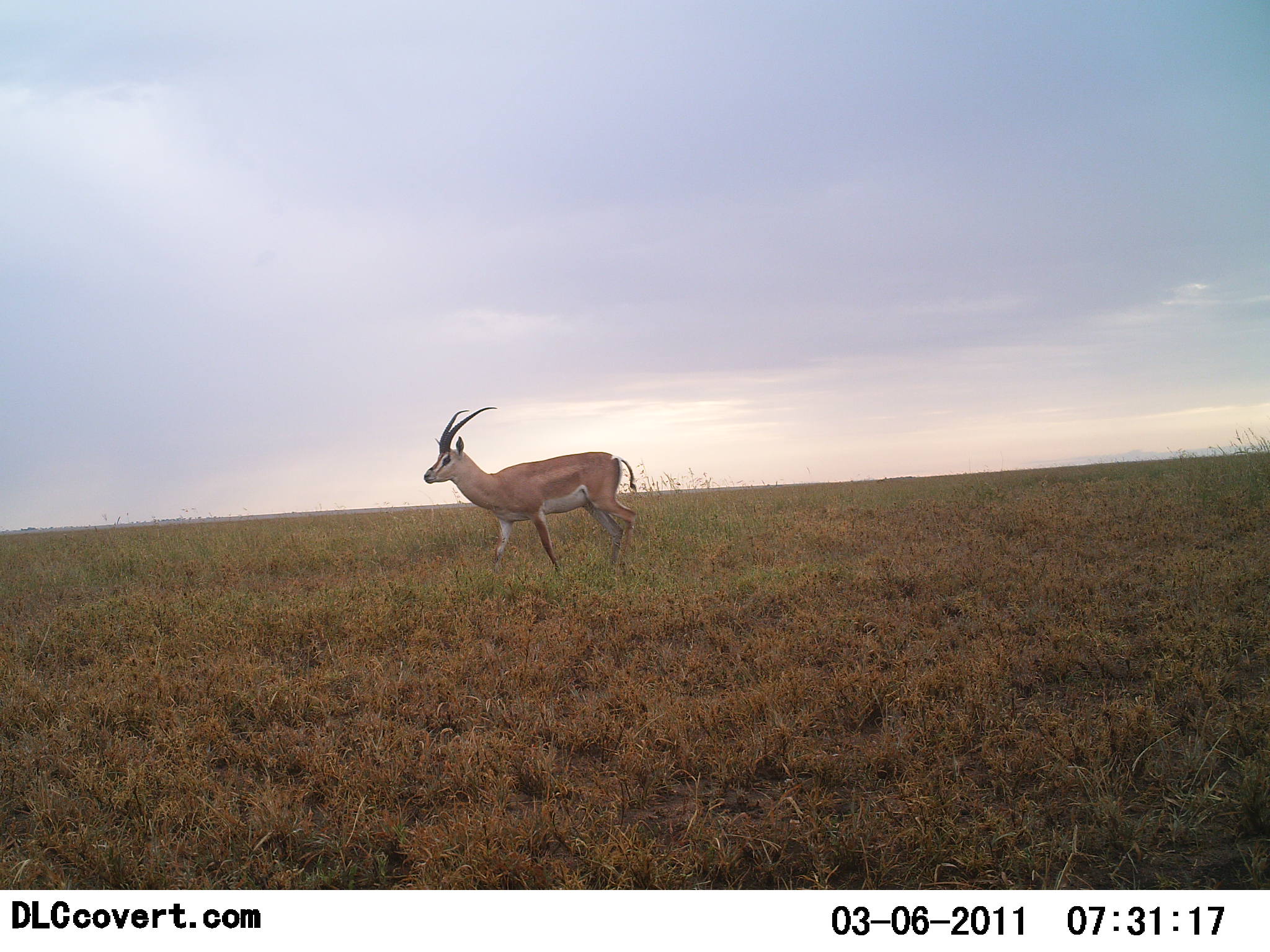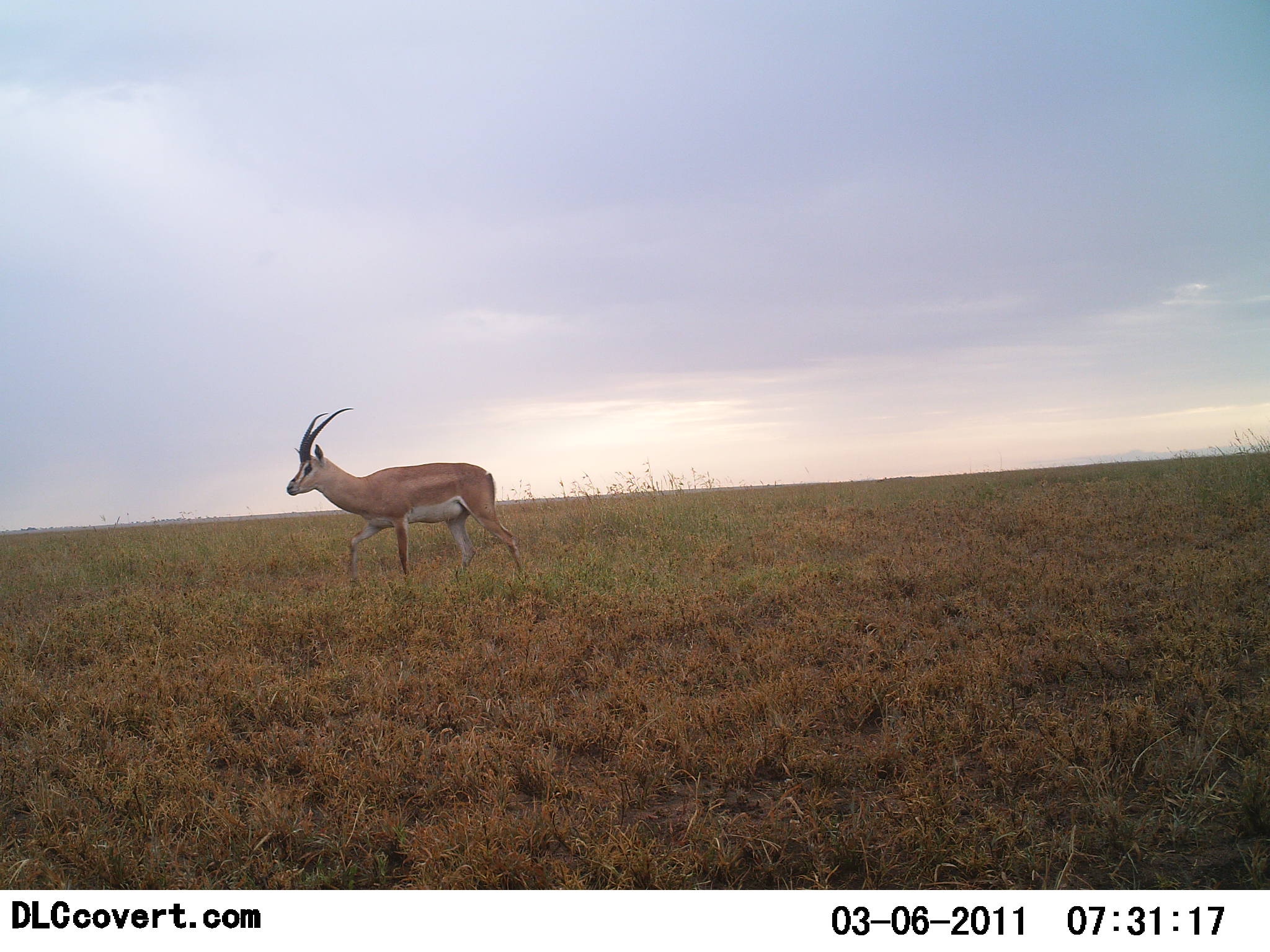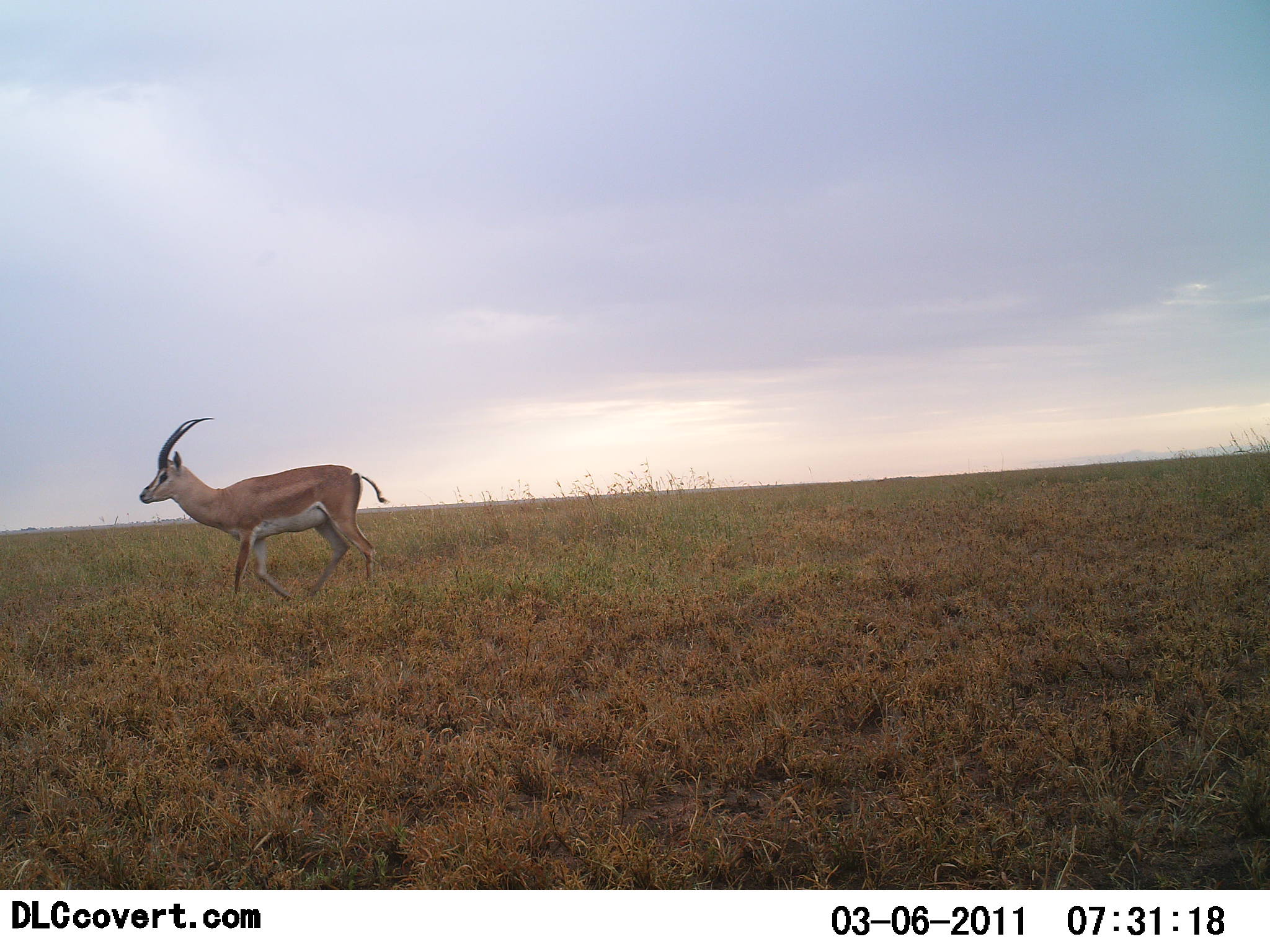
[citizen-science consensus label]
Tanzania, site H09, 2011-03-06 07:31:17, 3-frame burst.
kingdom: Animalia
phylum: Chordata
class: Mammalia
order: Artiodactyla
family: Bovidae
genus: Nanger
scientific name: Nanger granti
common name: grant's gazelle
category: gazellegrants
Gazellegrants (grant's gazelle) (Nanger granti), count 1. Behavior (volunteer vote fractions): standing 0%, resting 0%, moving 100%, interacting 0%. Young present (vote fraction): 0%. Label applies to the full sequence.